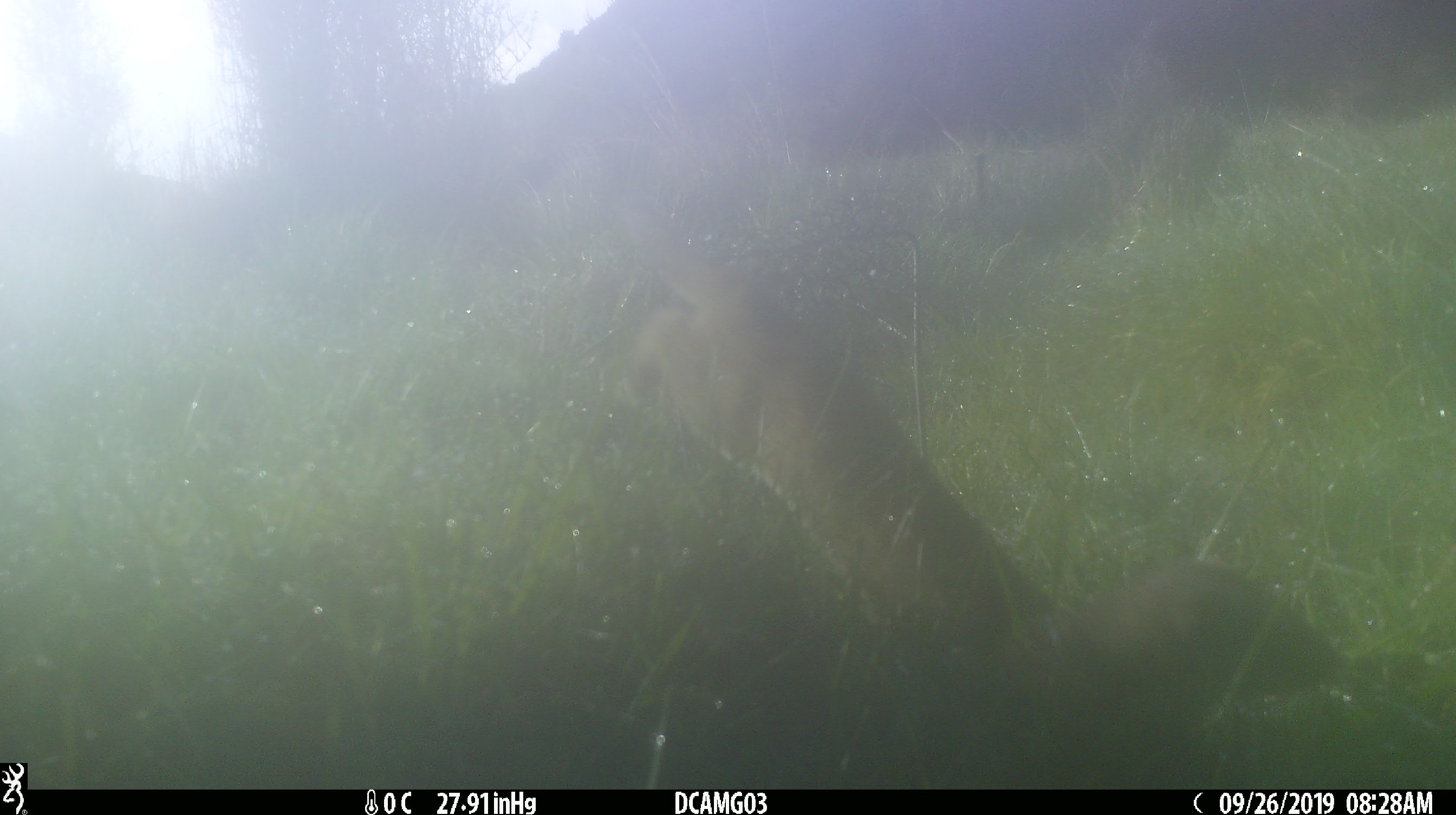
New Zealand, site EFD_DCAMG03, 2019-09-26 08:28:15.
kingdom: Animalia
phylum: Chordata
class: Mammalia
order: Carnivora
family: Mustelidae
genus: Mustela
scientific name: Mustela erminea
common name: stoat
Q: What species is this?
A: Stoat (Mustela erminea).